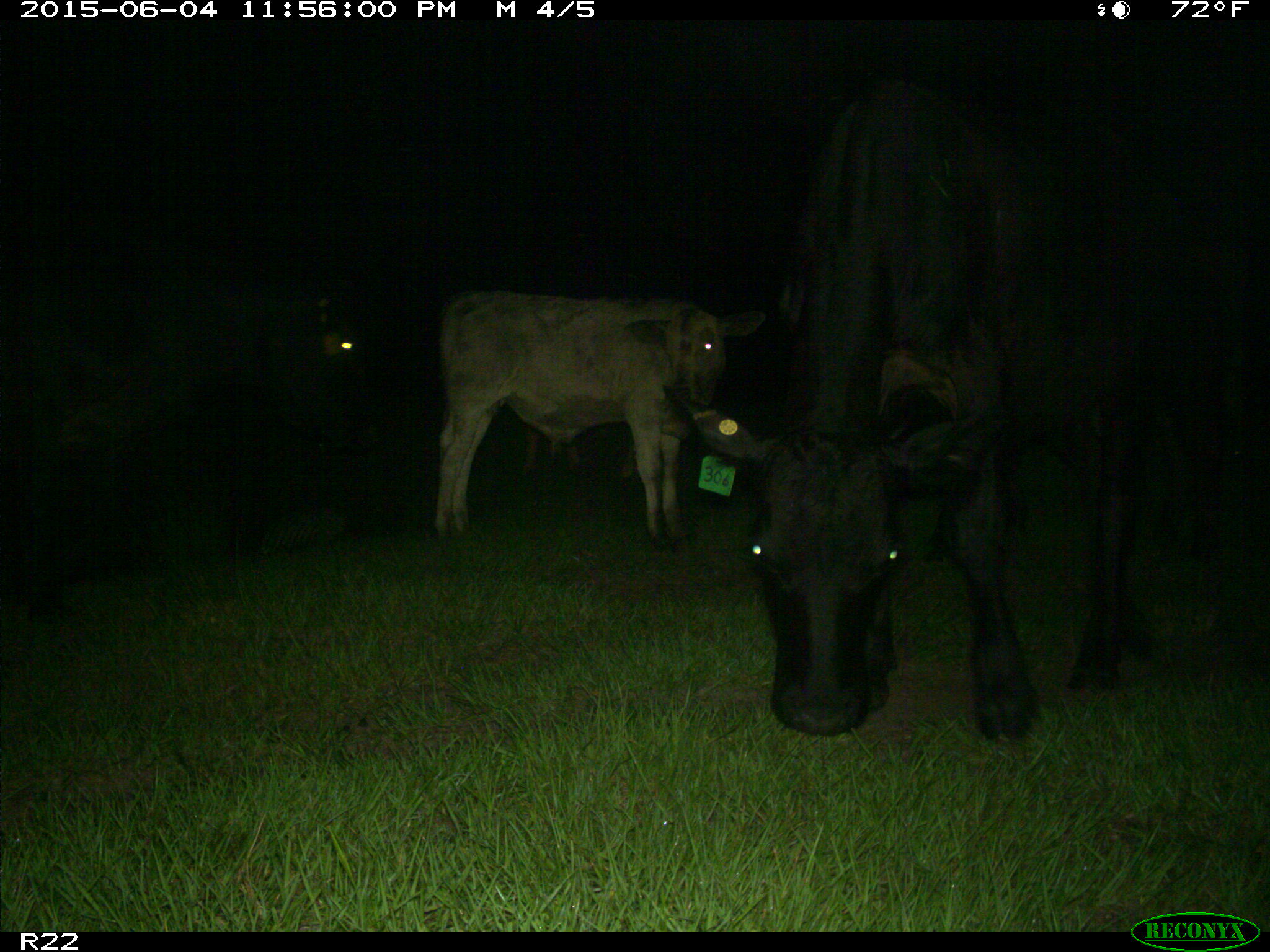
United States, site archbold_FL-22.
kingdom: Animalia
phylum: Chordata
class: Mammalia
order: Artiodactyla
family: Bovidae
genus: Bos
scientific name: Bos taurus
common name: domestic cow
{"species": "Bos taurus (domestic cow)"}